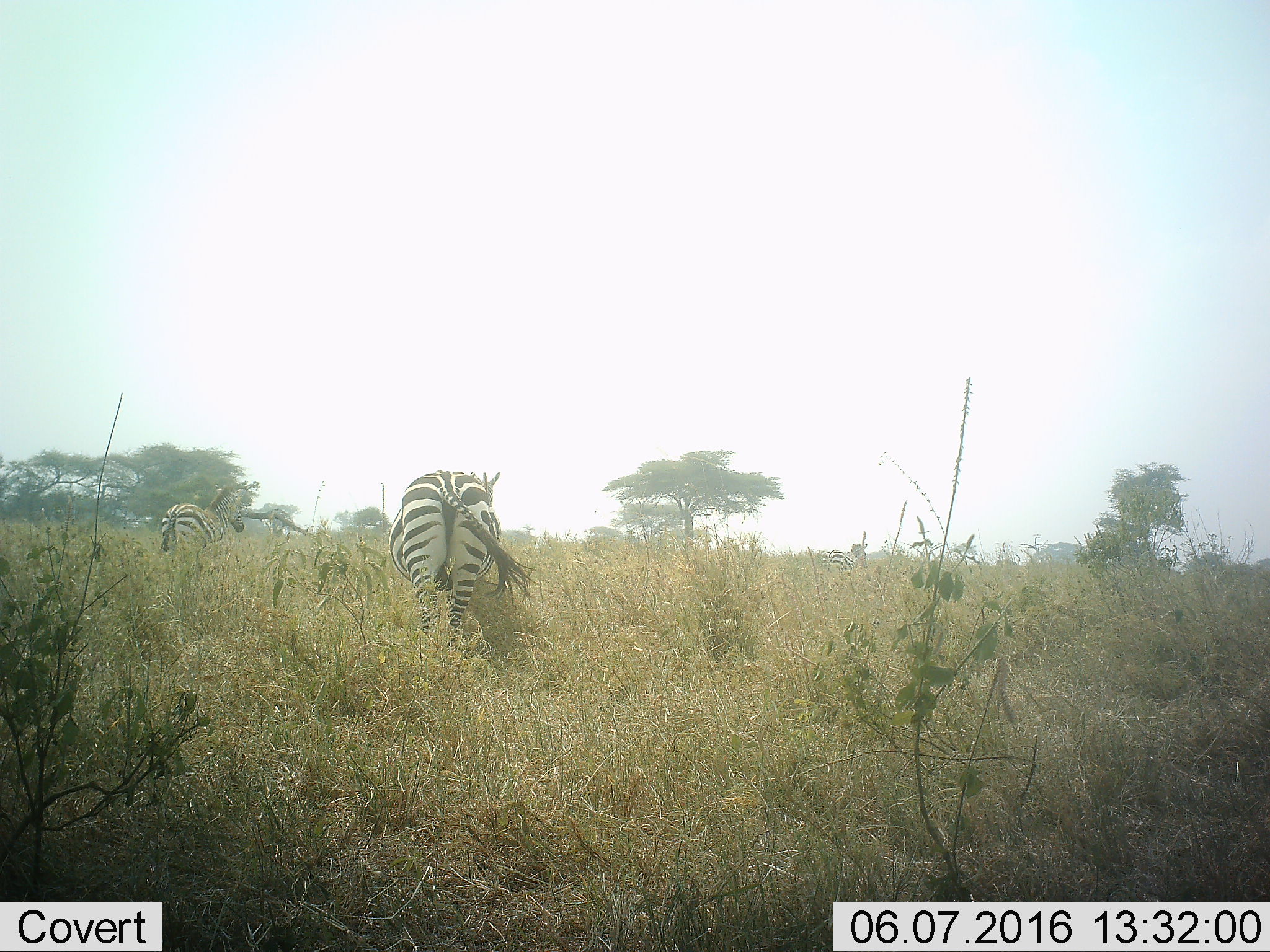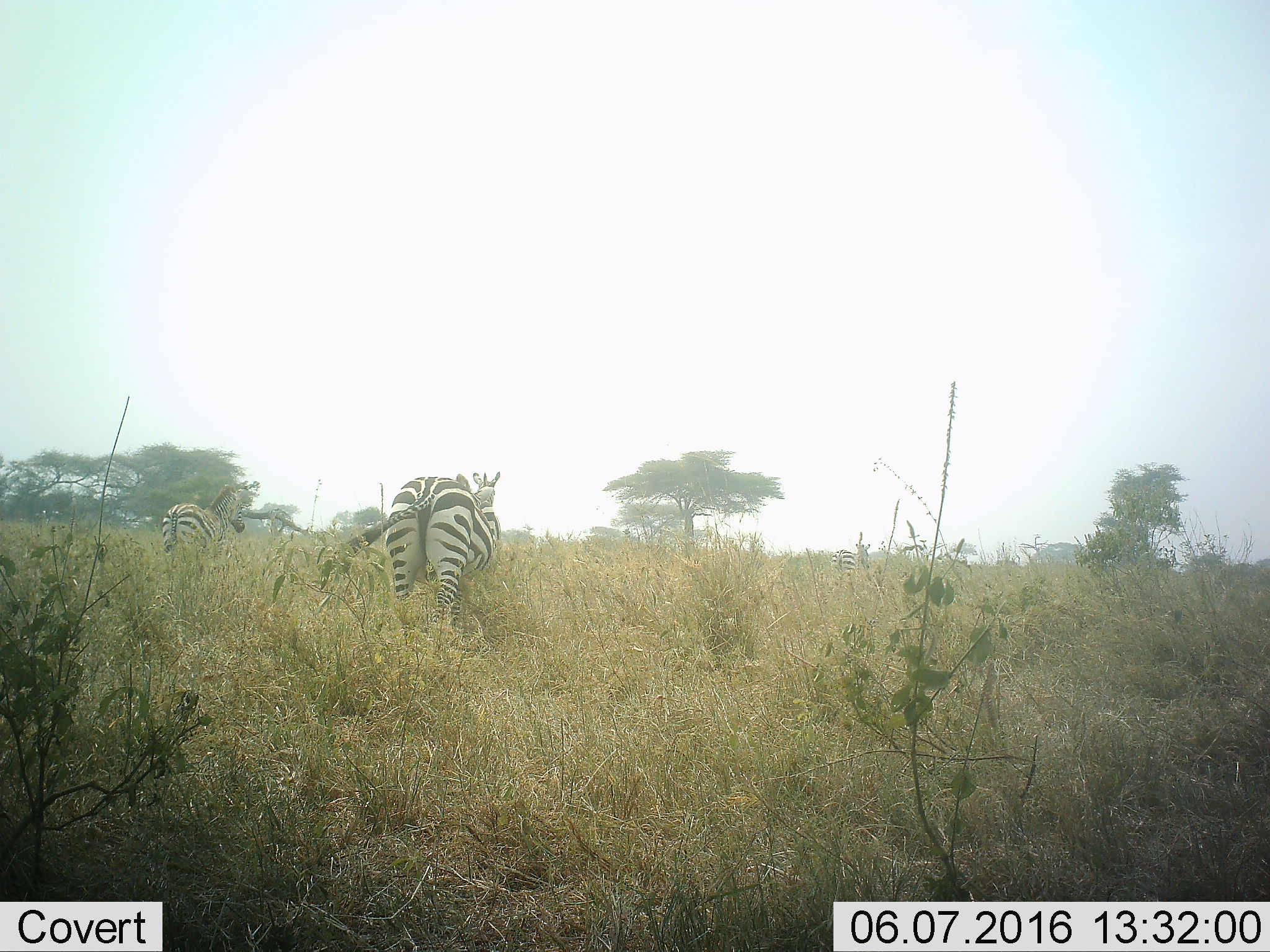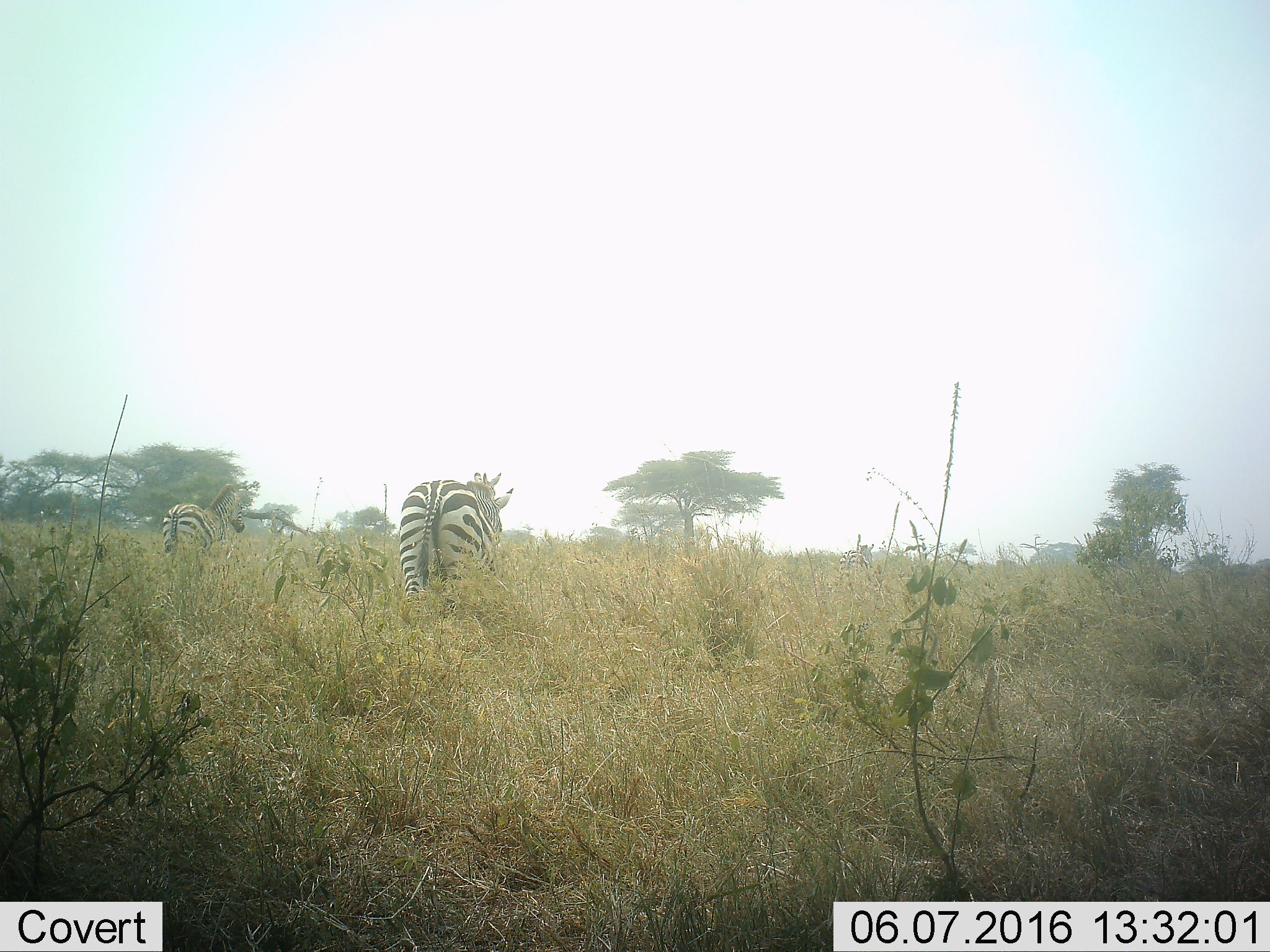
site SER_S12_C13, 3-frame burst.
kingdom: Animalia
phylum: Chordata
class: Mammalia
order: Perissodactyla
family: Equidae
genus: Equus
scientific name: Equus quagga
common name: plains zebra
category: zebraplains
Zebraplains (plains zebra) (Equus quagga), count 3. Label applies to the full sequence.